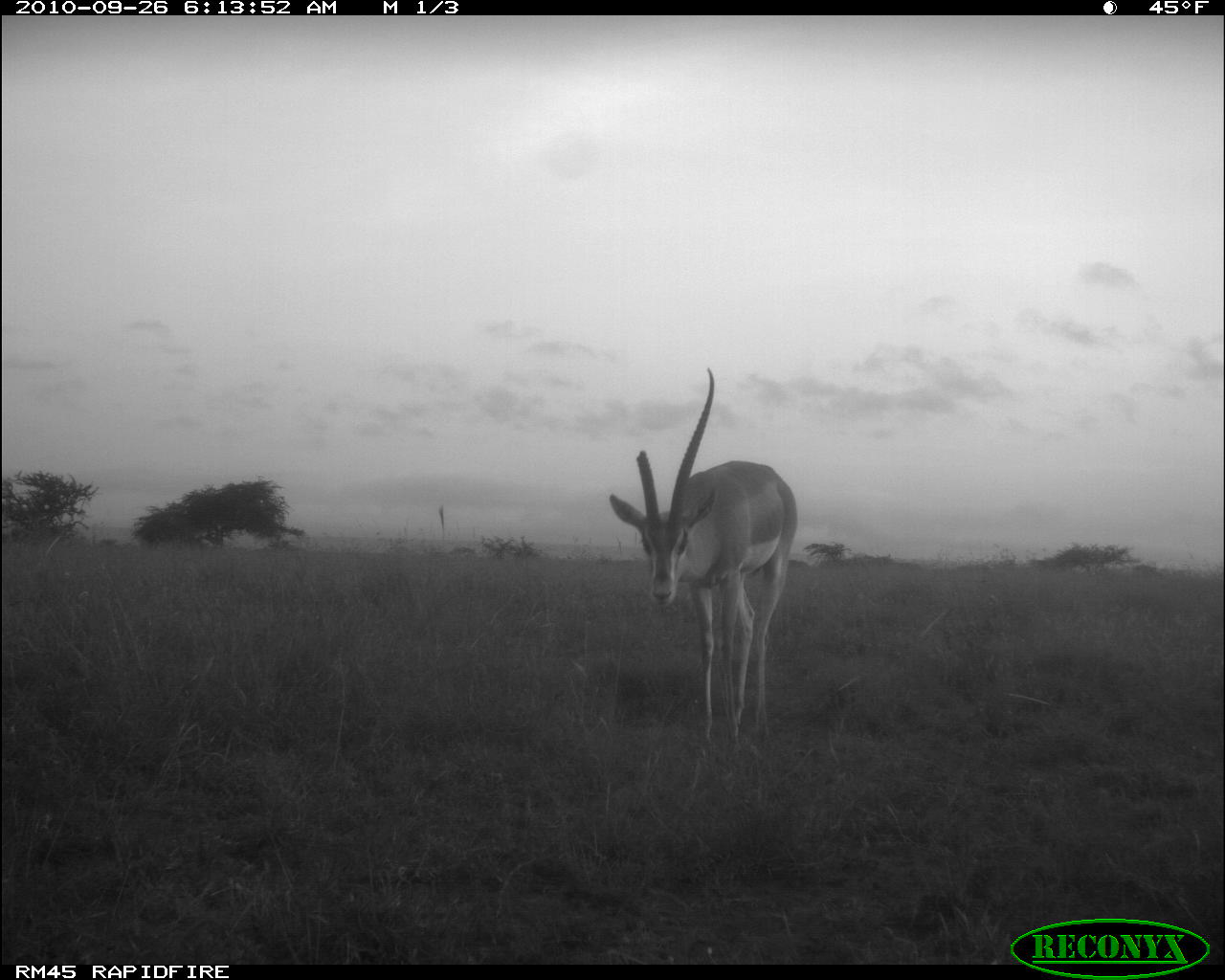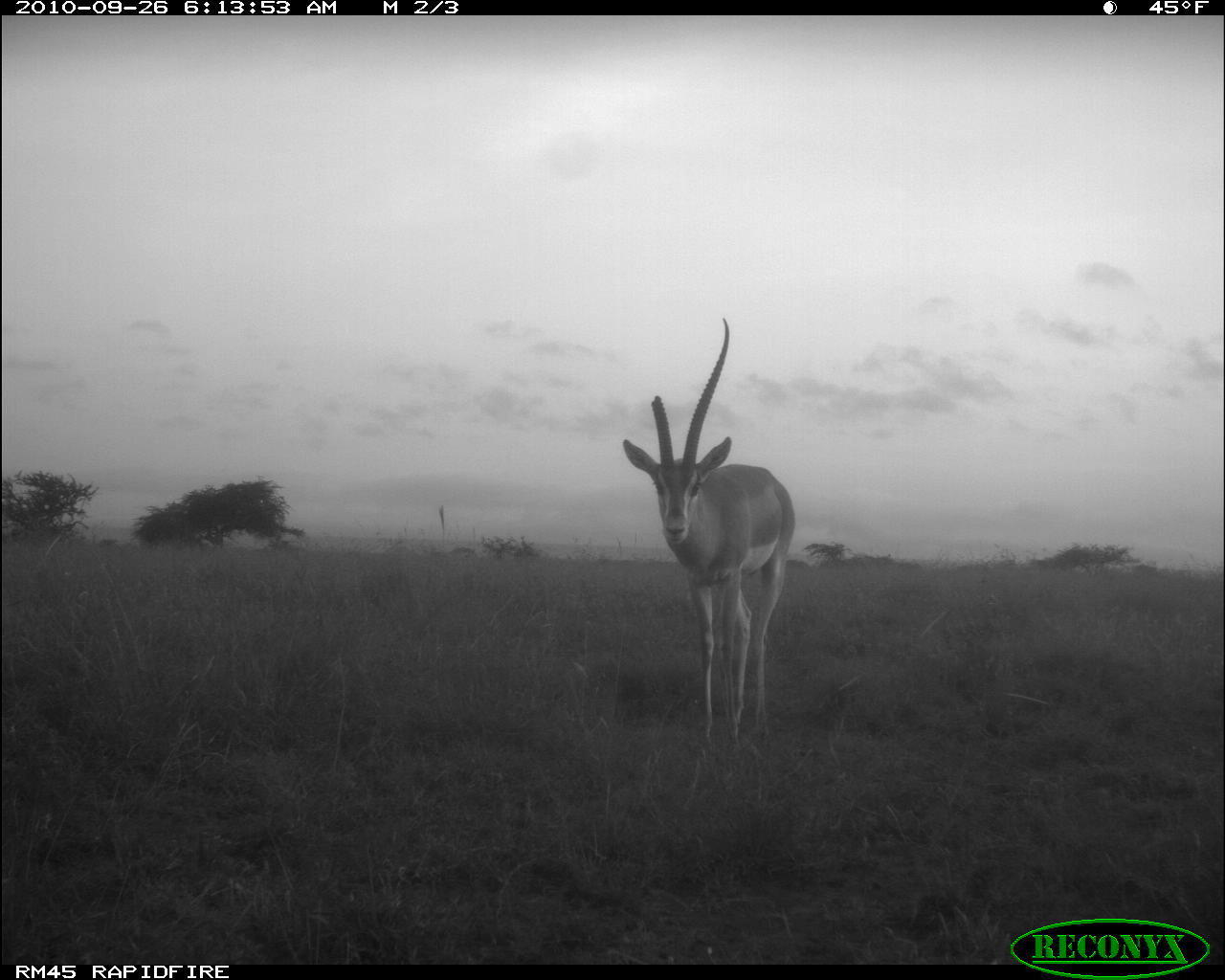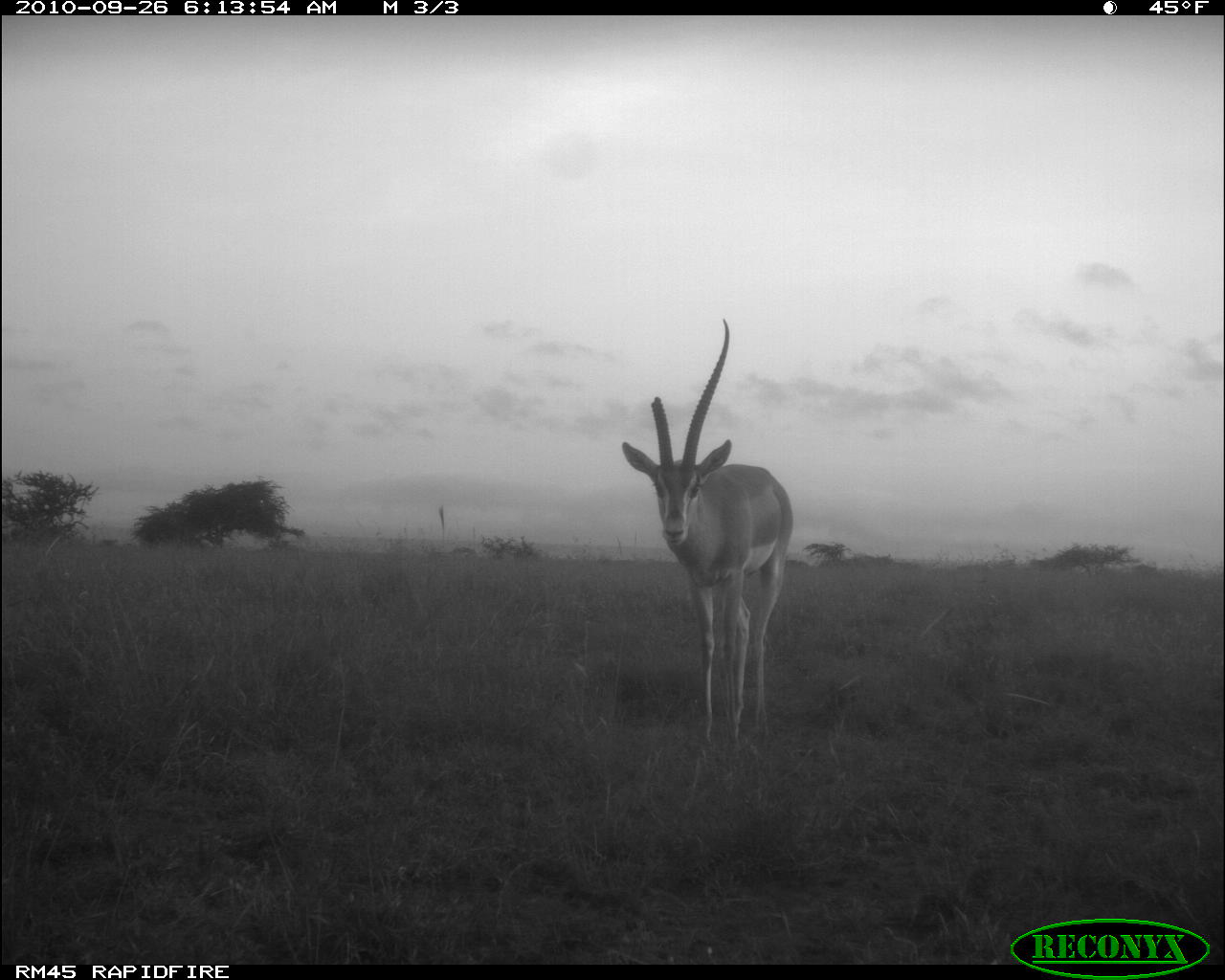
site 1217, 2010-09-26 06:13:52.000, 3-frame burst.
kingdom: Animalia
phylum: Chordata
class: Mammalia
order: Artiodactyla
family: Bovidae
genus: Nanger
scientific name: Nanger granti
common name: grant's gazelle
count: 1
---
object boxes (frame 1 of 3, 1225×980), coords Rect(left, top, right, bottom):
nanger granti: Rect(608, 368, 798, 754)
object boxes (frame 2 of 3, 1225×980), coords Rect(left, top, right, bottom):
nanger granti: Rect(623, 319, 795, 750)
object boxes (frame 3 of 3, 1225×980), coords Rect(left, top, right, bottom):
nanger granti: Rect(621, 317, 794, 744)